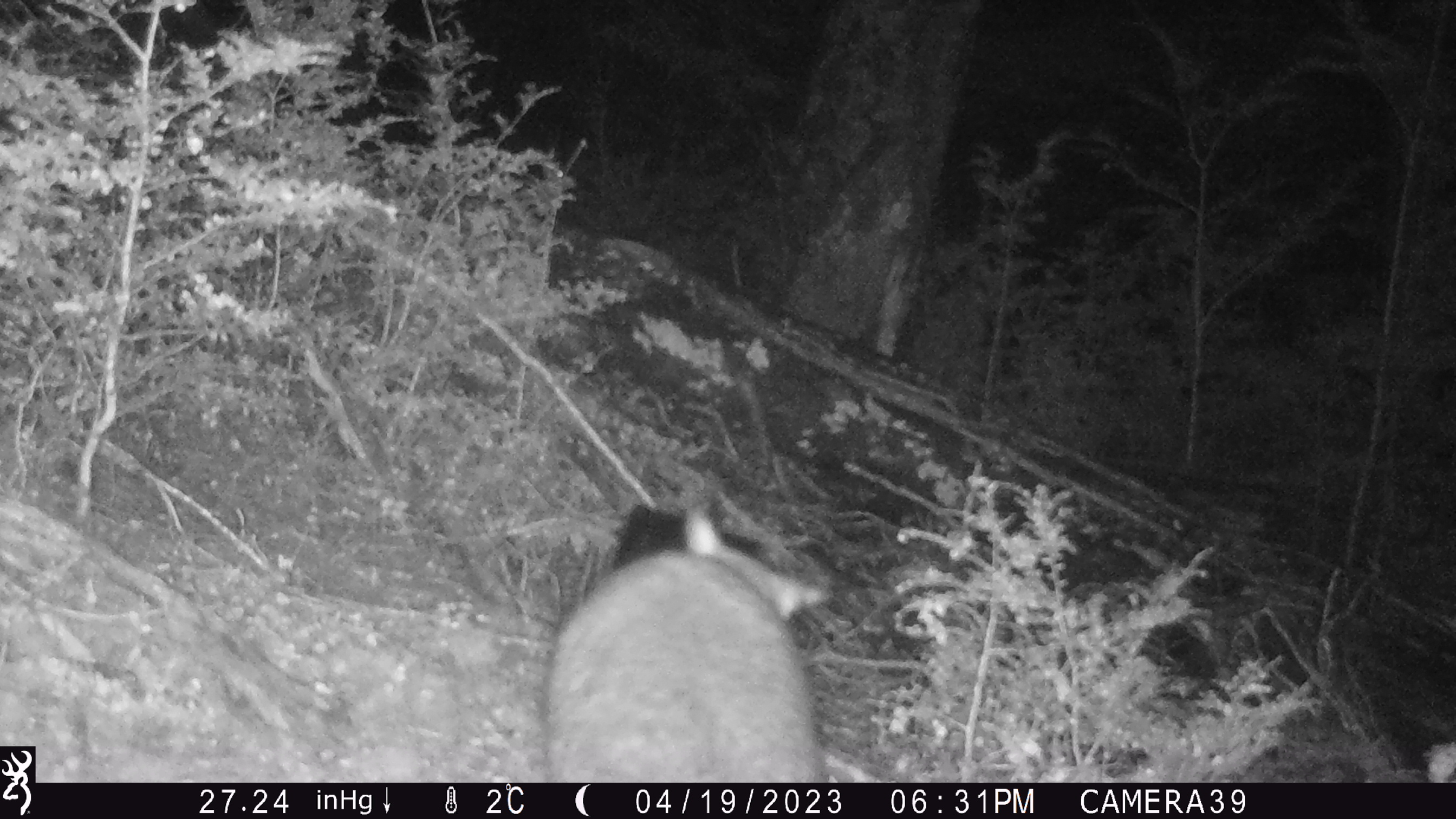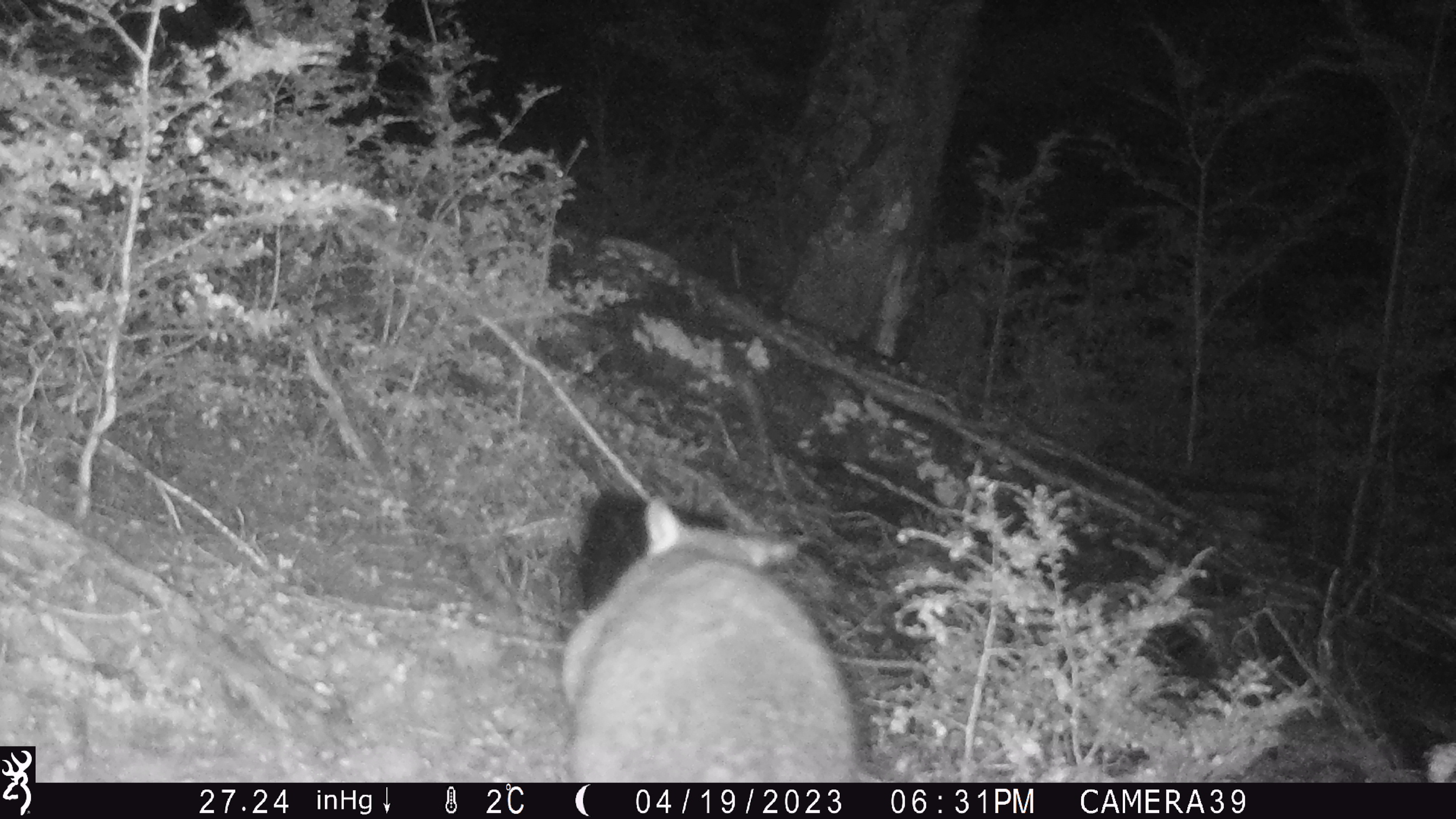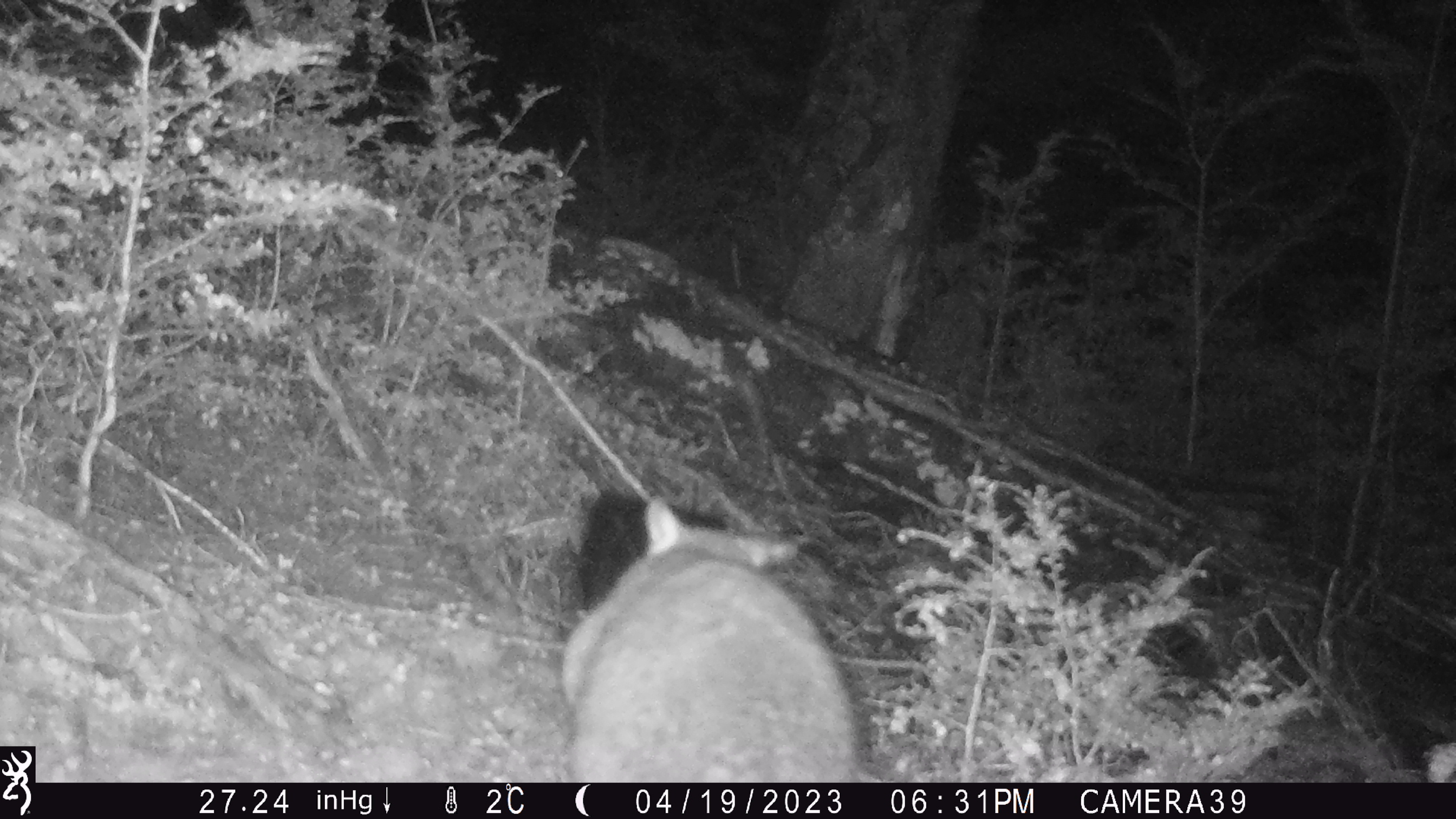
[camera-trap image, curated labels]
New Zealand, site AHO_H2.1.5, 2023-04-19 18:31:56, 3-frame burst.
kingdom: Animalia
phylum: Chordata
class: Mammalia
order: Carnivora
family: Mustelidae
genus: Mustela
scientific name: Mustela erminea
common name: stoat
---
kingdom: Animalia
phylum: Chordata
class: Mammalia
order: Diprotodontia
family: Phalangeridae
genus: Trichosurus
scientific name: Trichosurus vulpecula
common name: common brushtail possum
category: possum